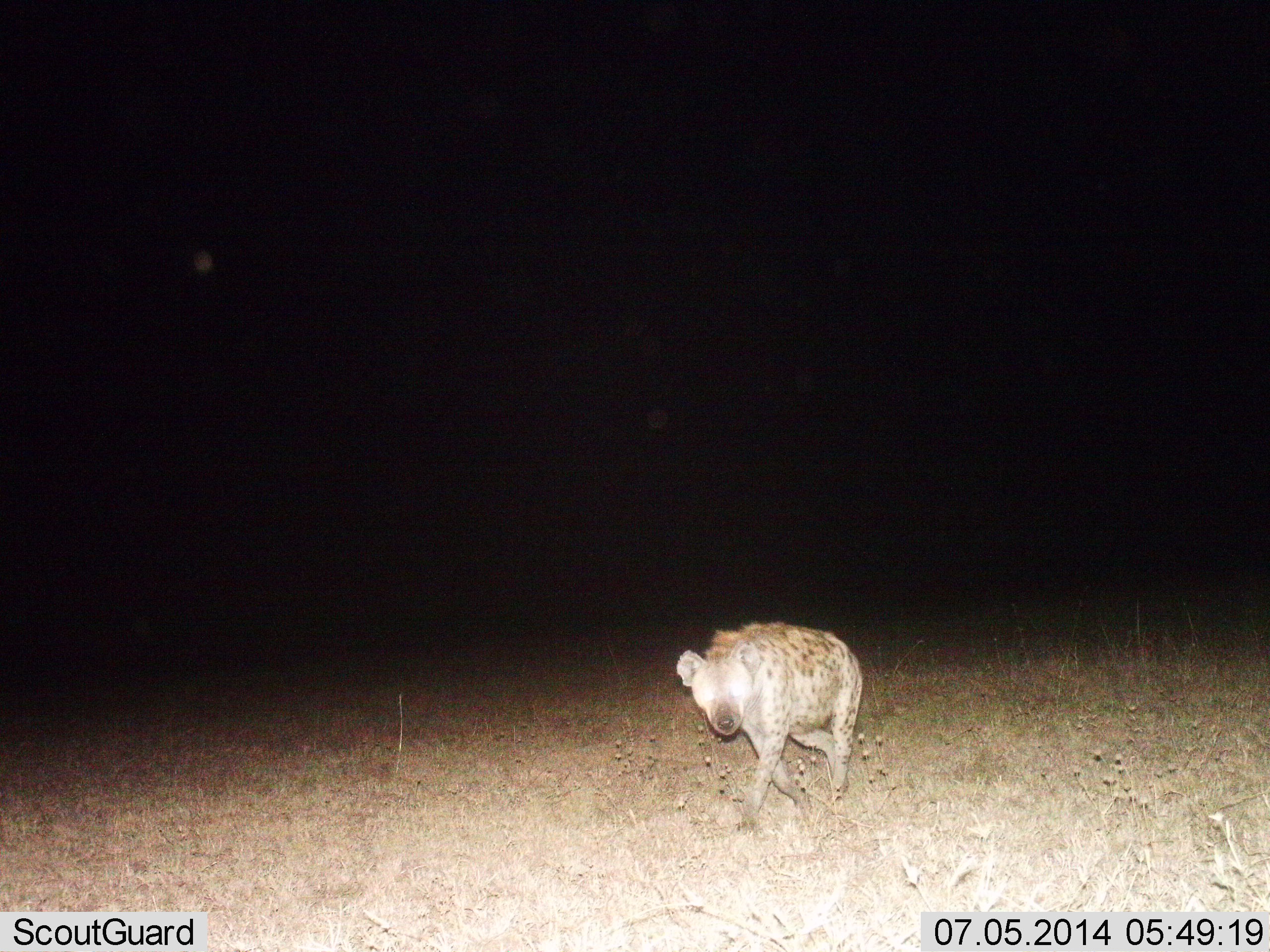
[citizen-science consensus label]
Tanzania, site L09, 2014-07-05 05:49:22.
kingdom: Animalia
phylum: Chordata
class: Mammalia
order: Carnivora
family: Hyaenidae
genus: Crocuta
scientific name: Crocuta crocuta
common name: spotted hyena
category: hyenaspotted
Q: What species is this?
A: Hyenaspotted (spotted hyena) (Crocuta crocuta).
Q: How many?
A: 1.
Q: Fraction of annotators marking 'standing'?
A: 30%.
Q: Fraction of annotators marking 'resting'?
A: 0%.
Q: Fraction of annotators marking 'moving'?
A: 70%.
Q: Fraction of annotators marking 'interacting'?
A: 0%.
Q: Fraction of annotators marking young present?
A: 0%.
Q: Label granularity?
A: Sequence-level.